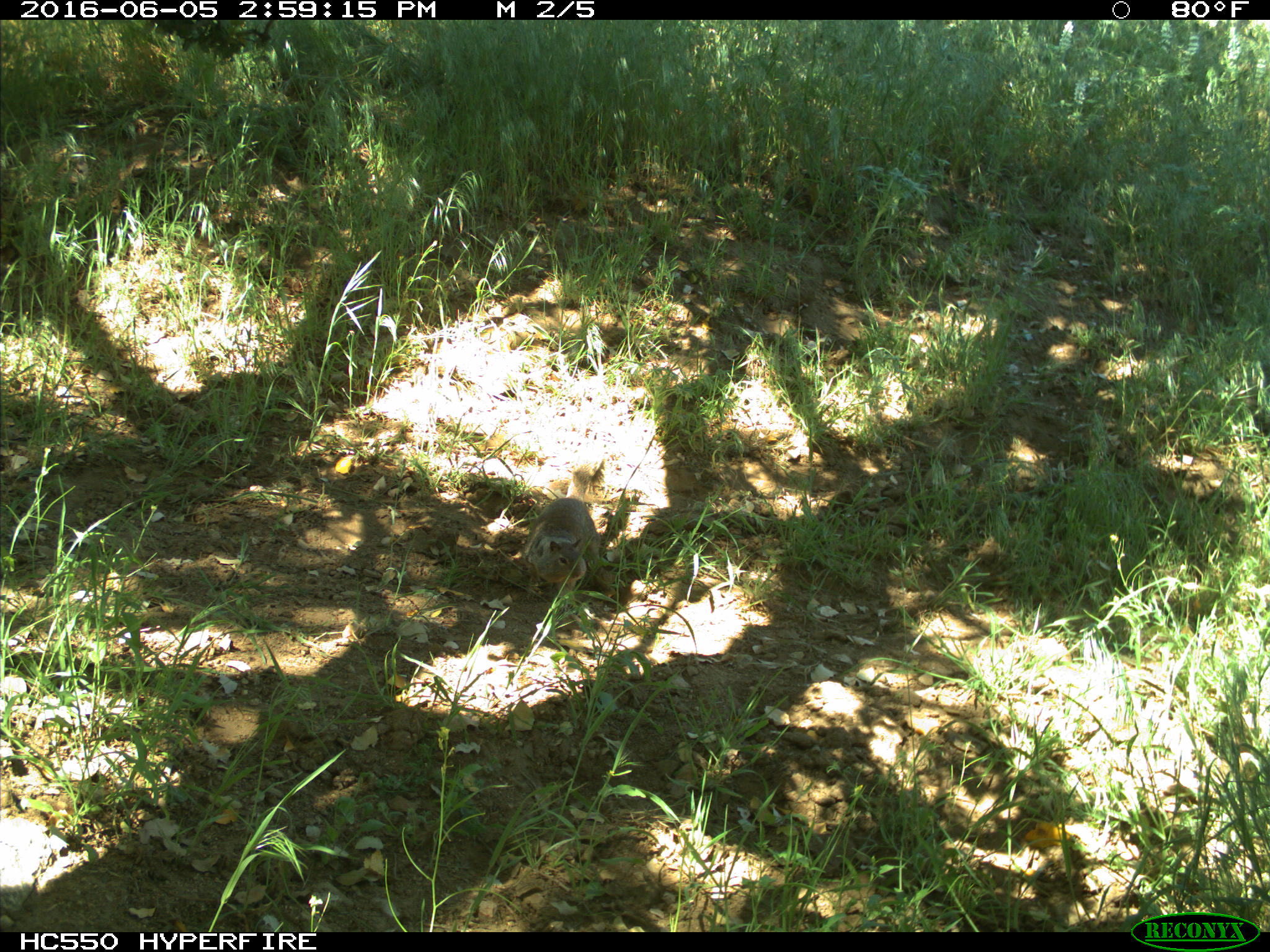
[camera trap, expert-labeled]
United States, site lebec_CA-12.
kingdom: Animalia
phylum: Chordata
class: Mammalia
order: Rodentia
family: Sciuridae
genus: Otospermophilus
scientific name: Otospermophilus beecheyi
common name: california ground squirrel